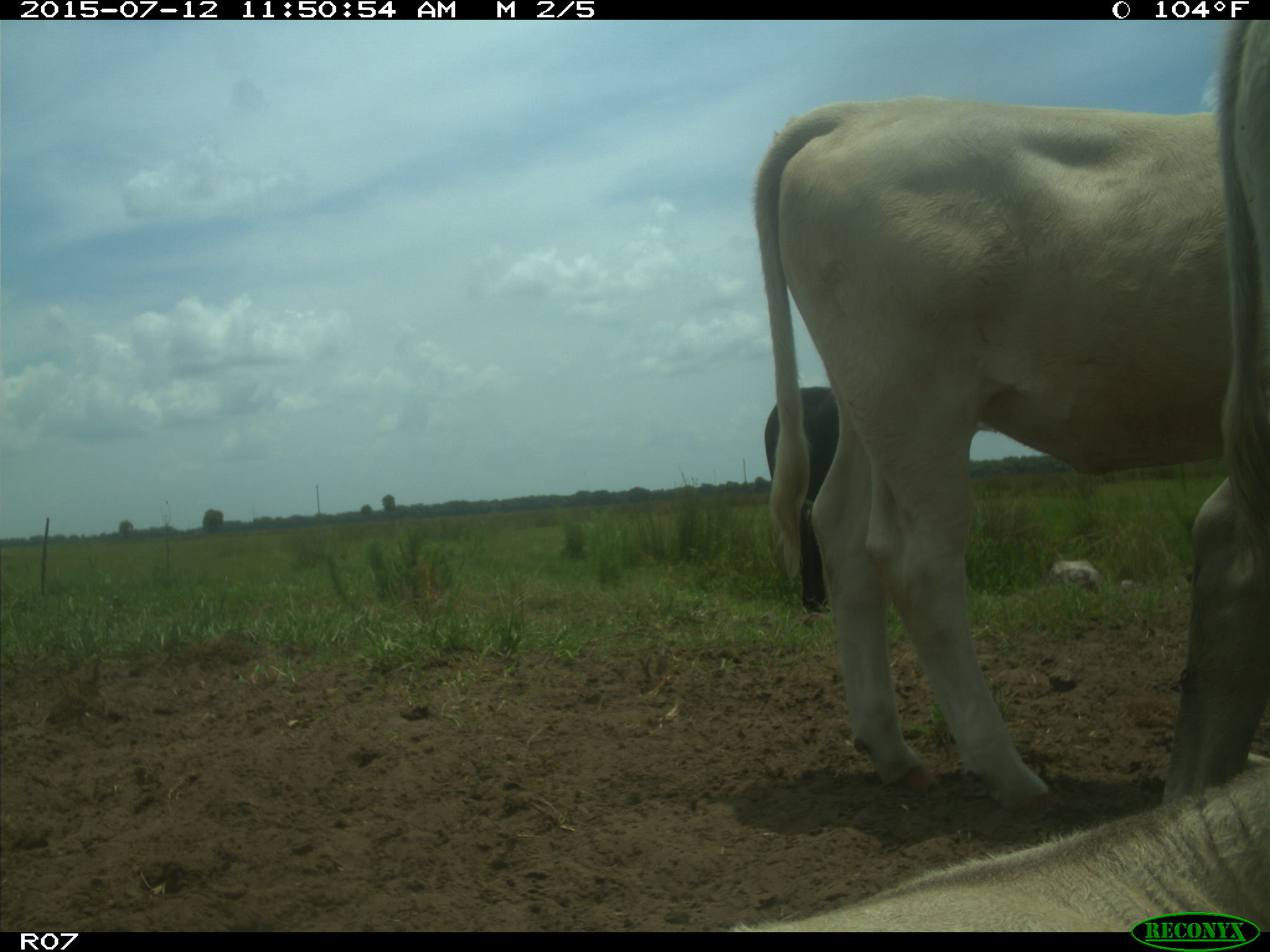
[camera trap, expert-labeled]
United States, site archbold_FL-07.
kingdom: Animalia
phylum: Chordata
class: Mammalia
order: Artiodactyla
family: Bovidae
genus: Bos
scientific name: Bos taurus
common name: domestic cow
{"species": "Bos taurus (domestic cow)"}